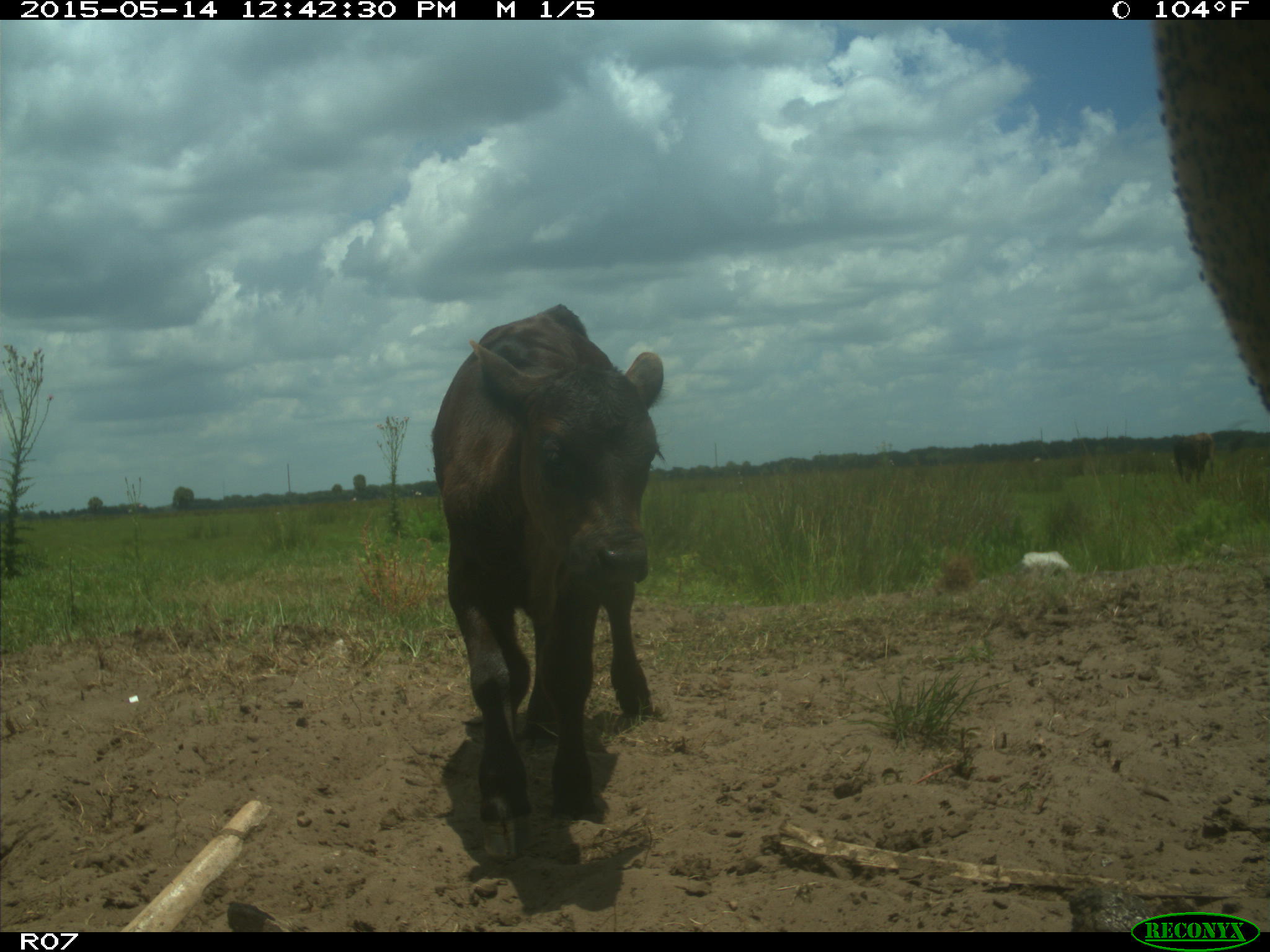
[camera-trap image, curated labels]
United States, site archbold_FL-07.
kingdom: Animalia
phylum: Chordata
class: Mammalia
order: Artiodactyla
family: Bovidae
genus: Bos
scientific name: Bos taurus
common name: domestic cow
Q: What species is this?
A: Bos taurus (domestic cow).